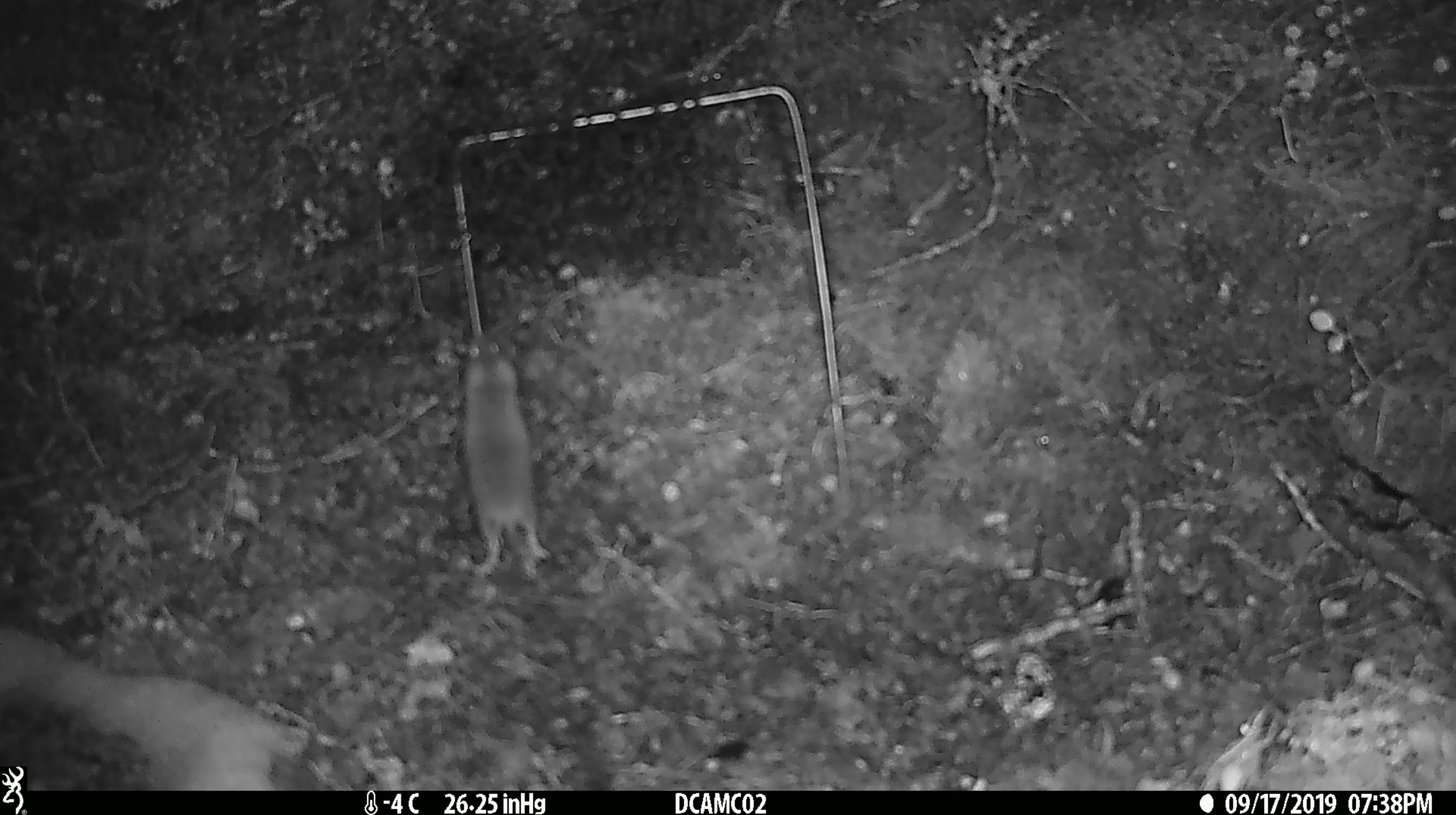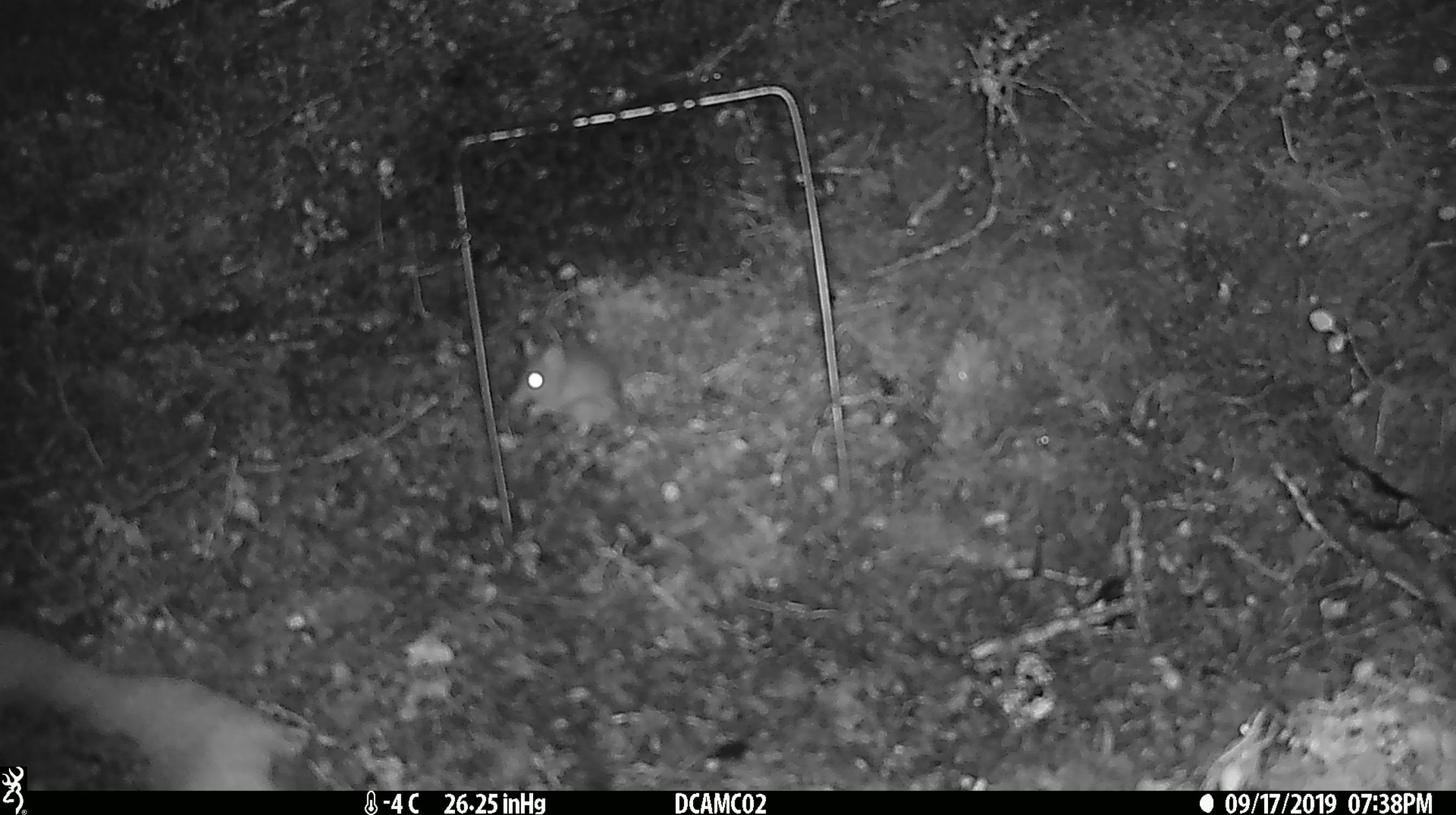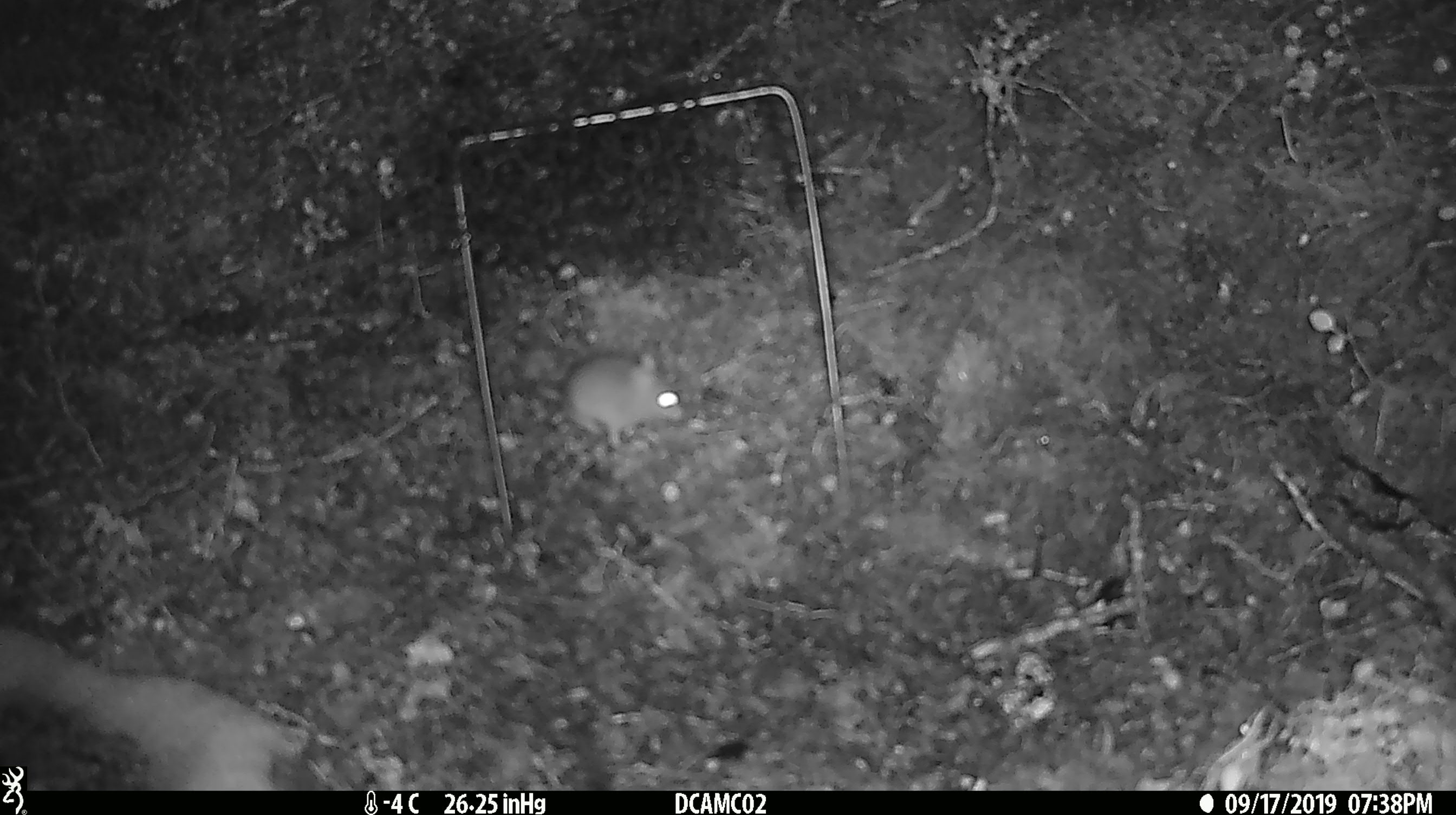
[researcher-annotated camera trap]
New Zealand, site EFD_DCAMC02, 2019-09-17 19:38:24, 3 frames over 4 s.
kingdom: Animalia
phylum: Chordata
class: Mammalia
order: Rodentia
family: Muridae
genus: Mus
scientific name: Mus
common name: mouse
Mouse (Mus).